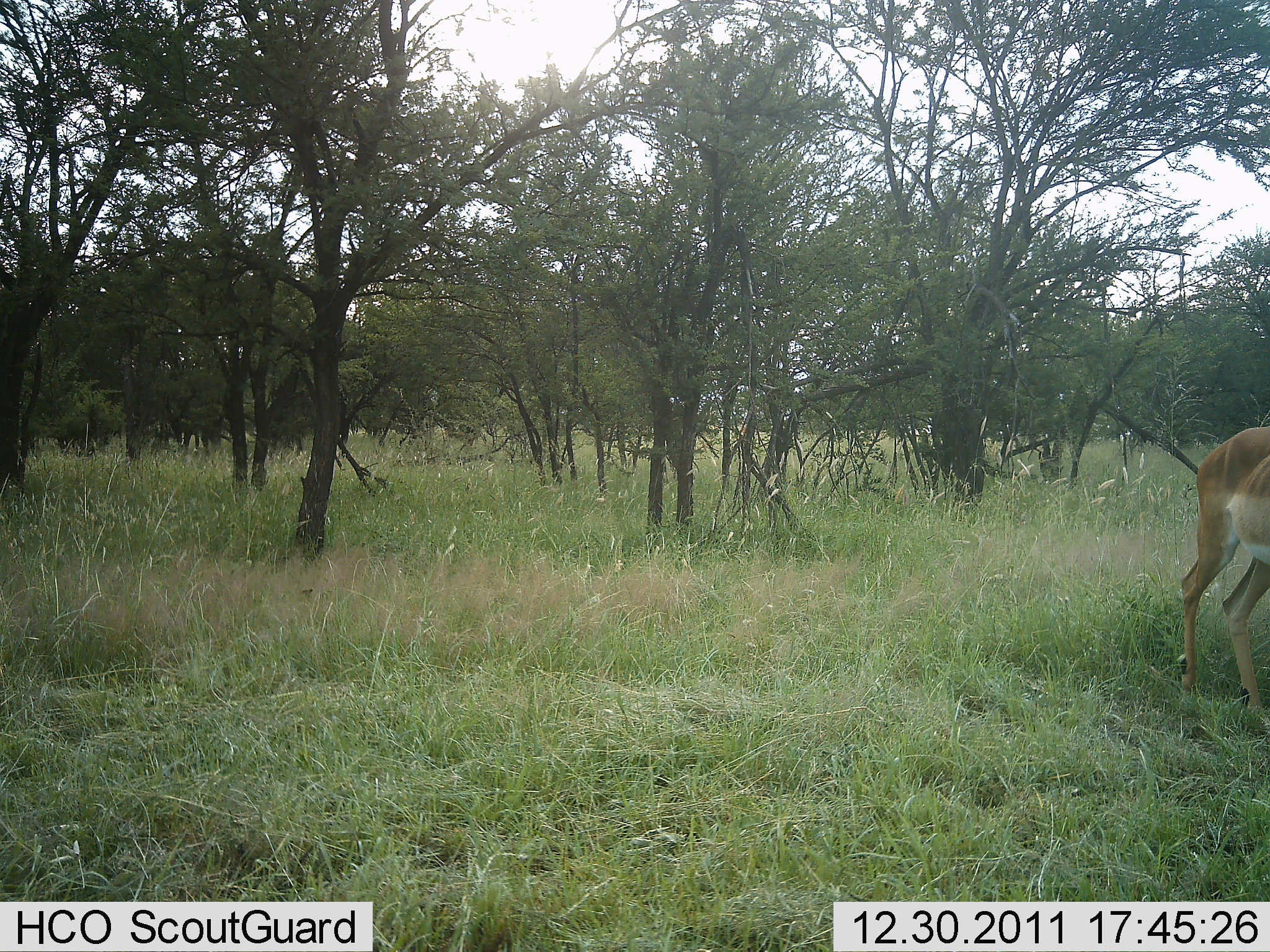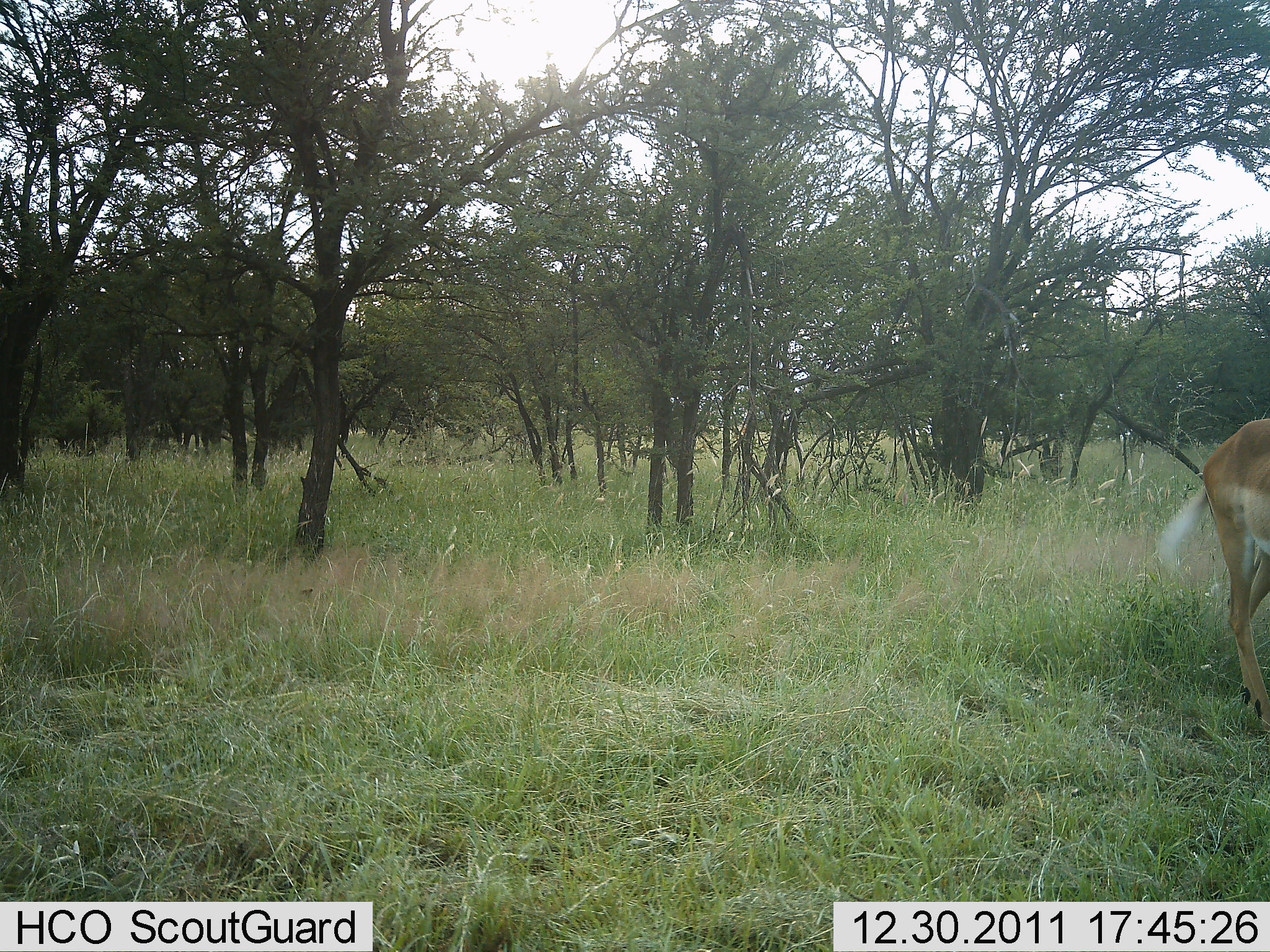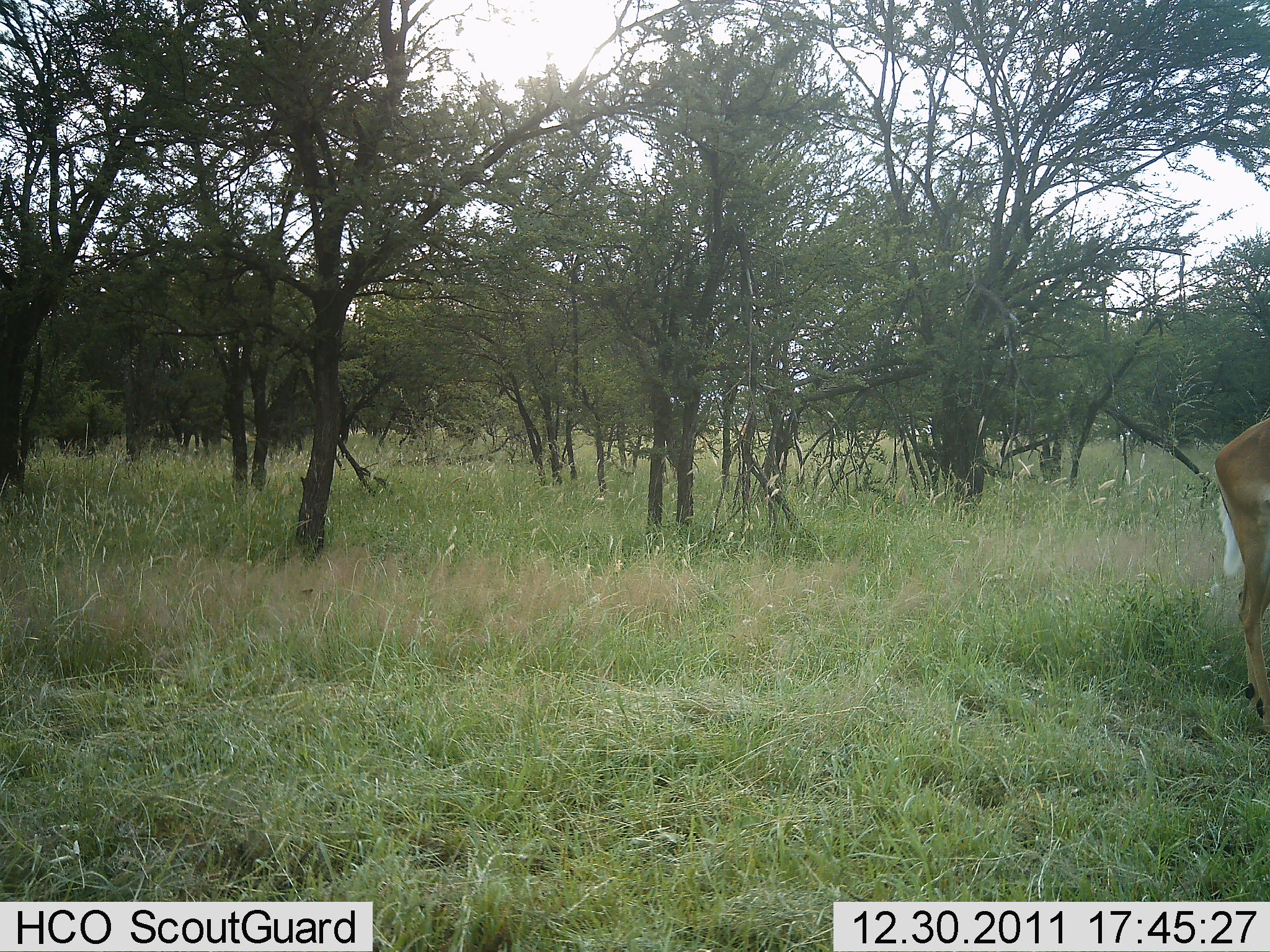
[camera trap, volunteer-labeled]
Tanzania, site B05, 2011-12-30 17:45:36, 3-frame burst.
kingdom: Animalia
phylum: Chordata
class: Mammalia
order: Artiodactyla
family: Bovidae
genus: Aepyceros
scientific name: Aepyceros melampus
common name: impala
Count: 1.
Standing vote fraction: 47%.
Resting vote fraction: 0%.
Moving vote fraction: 53%.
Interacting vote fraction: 0%.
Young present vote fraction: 0%.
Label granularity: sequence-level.